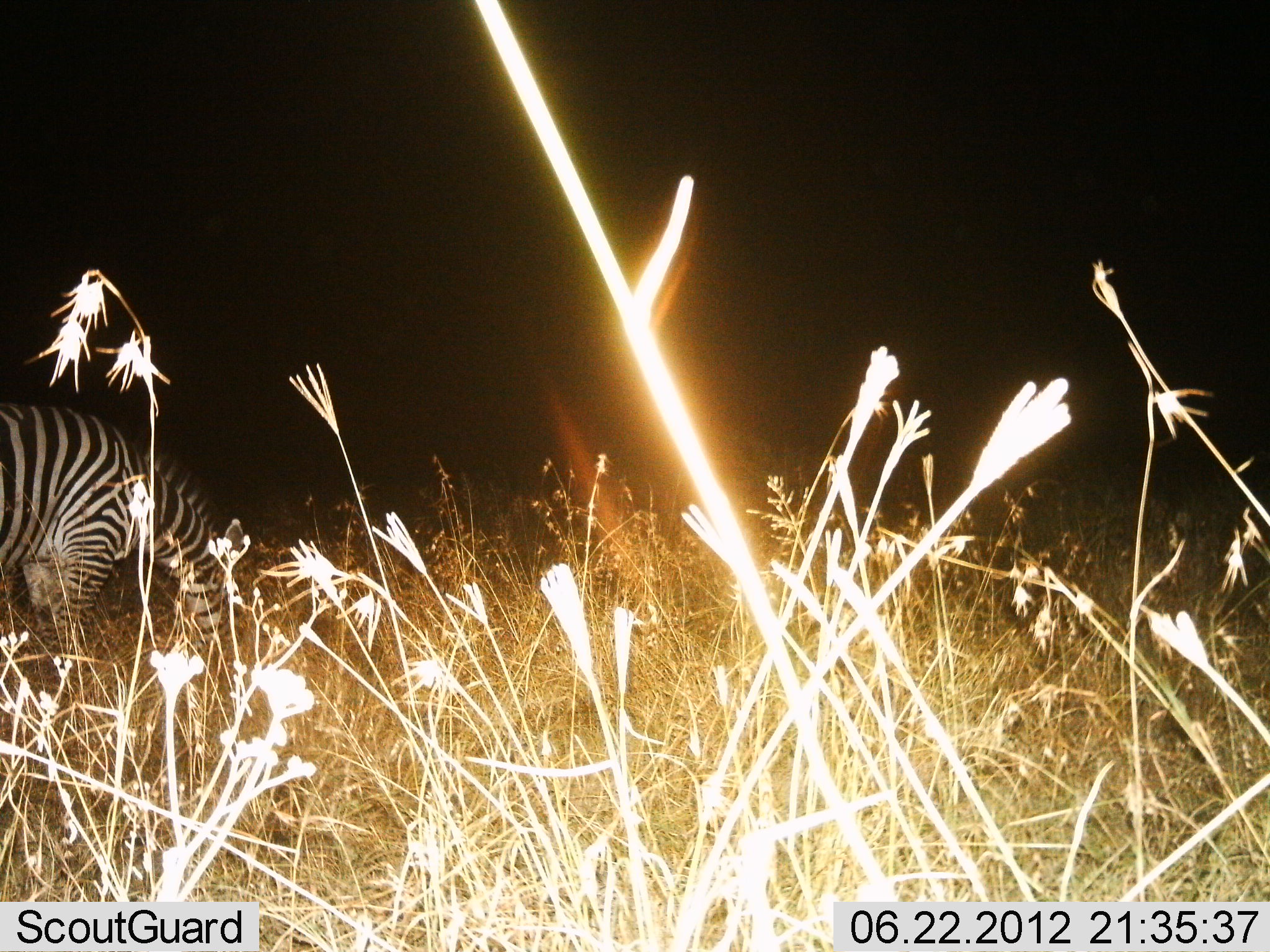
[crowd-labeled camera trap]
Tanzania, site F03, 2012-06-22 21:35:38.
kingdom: Animalia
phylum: Chordata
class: Mammalia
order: Perissodactyla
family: Equidae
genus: Equus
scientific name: Equus quagga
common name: plains zebra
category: zebra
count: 1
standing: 10%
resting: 0%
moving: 0%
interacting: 0%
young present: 0%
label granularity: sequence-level